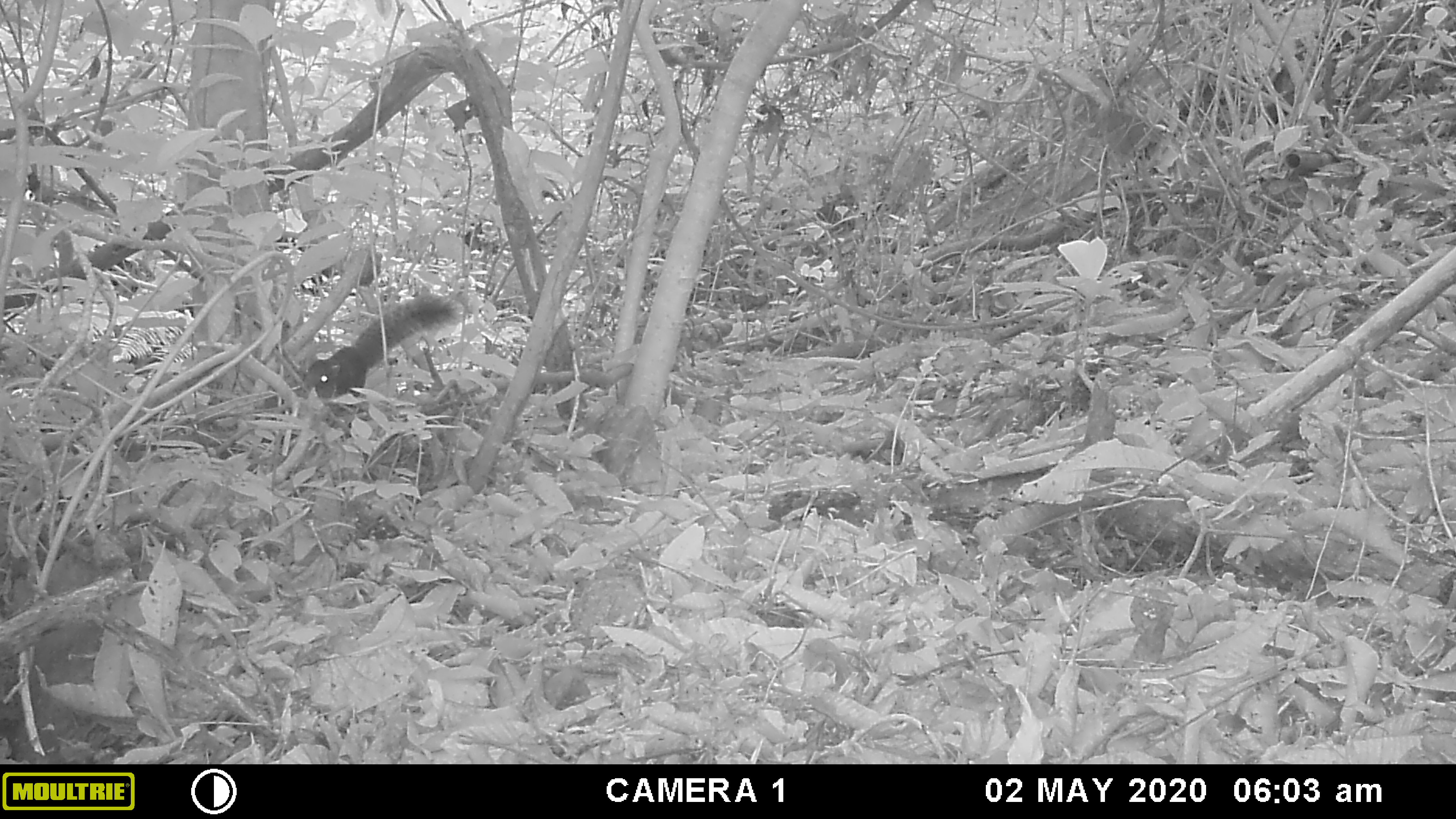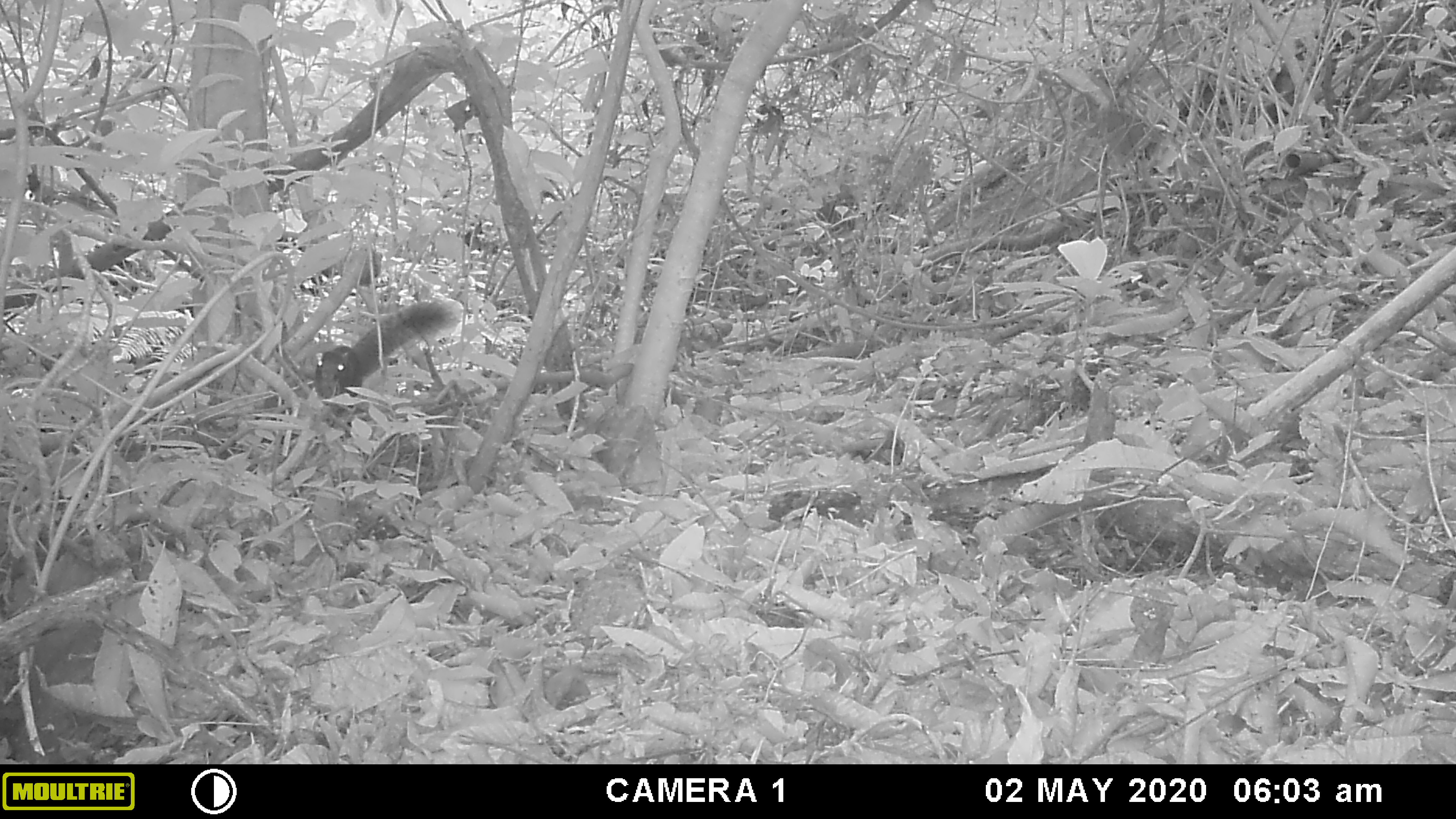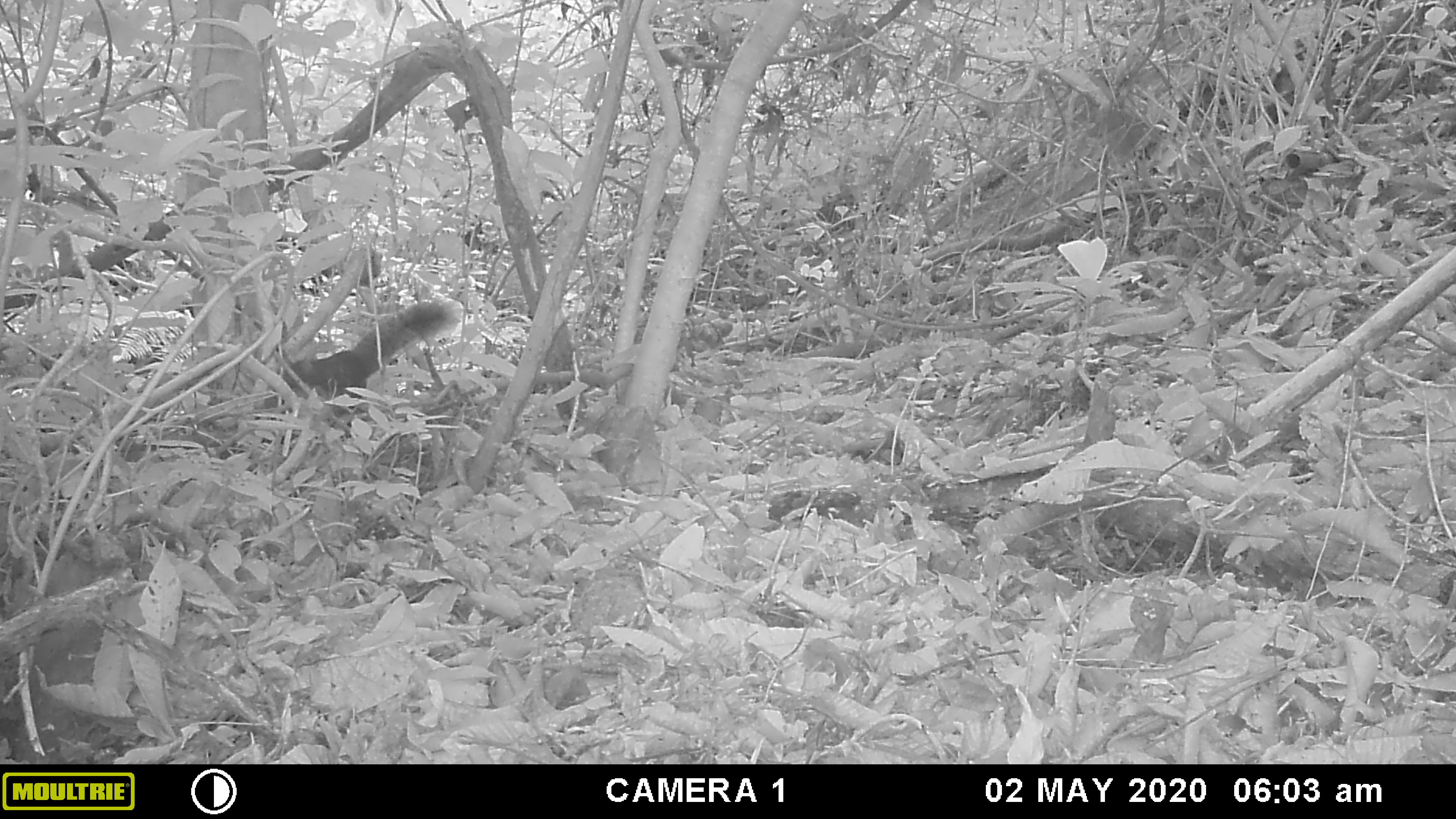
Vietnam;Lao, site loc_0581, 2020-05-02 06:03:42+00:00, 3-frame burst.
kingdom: Animalia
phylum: Chordata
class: Mammalia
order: Rodentia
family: Sciuridae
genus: Callosciurus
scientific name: Callosciurus erythraeus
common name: pallas's squirrel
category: pallass squirrel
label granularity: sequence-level